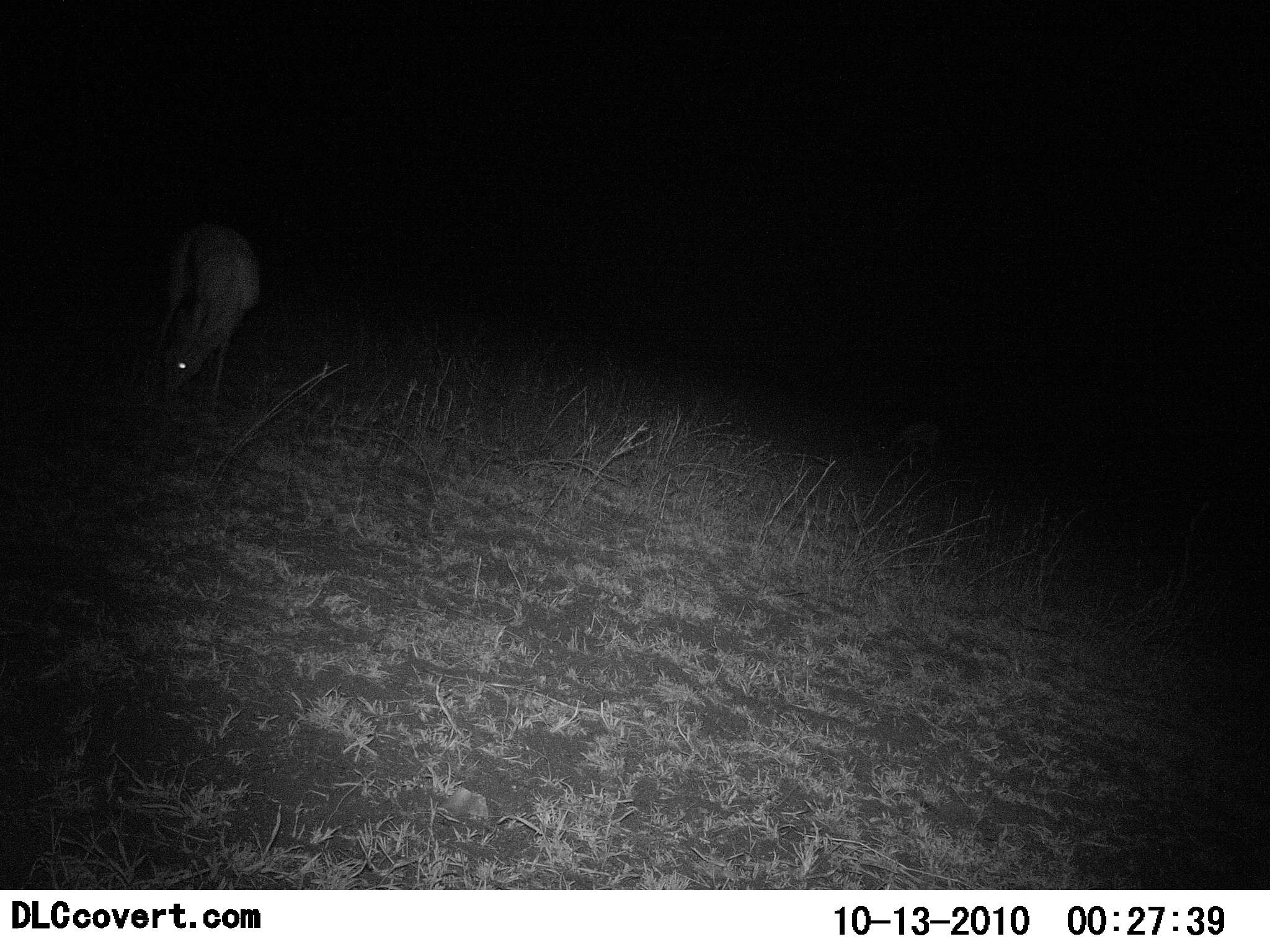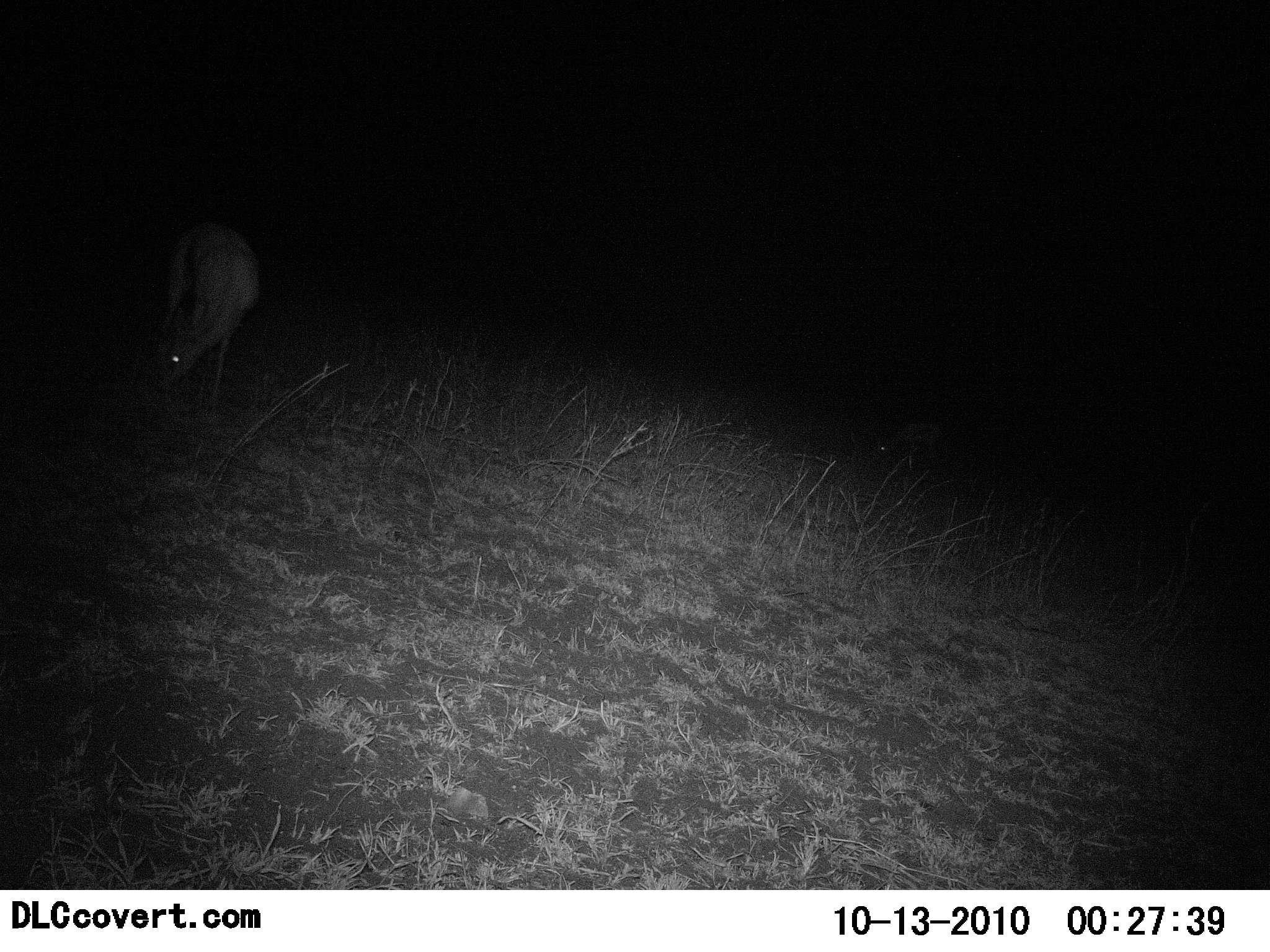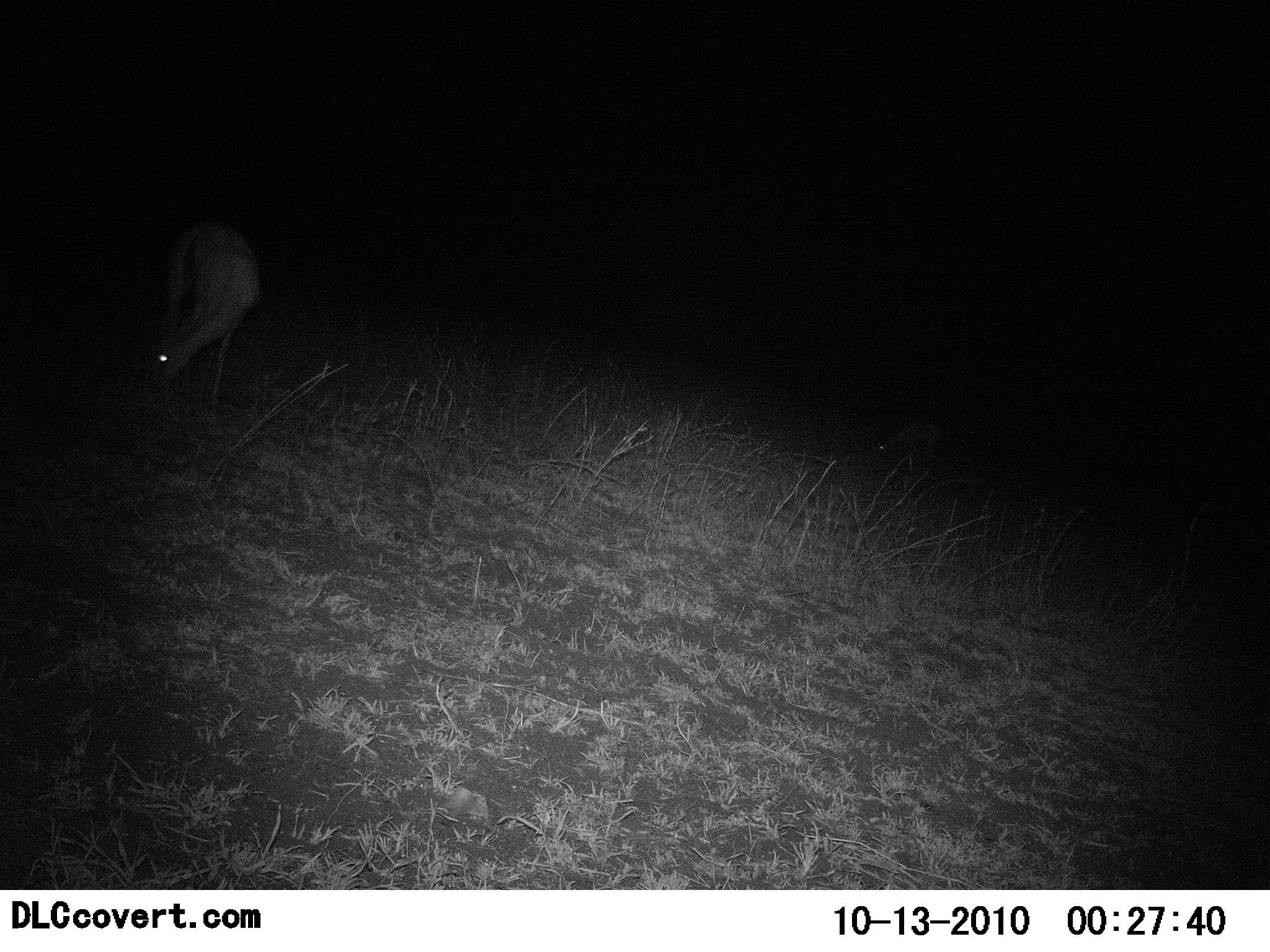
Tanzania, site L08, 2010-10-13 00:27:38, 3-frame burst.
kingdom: Animalia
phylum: Chordata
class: Mammalia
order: Artiodactyla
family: Bovidae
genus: Madoqua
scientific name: Madoqua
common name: dikdik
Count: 1.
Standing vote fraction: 20%.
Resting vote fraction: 0%.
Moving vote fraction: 0%.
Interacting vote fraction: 0%.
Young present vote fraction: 20%.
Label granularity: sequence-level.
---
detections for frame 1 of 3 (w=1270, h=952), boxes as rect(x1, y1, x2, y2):
animal: rect(154, 220, 262, 413)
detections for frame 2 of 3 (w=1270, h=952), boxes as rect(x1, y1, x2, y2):
animal: rect(151, 225, 262, 407)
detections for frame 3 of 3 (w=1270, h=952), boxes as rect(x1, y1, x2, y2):
animal: rect(143, 215, 262, 411)